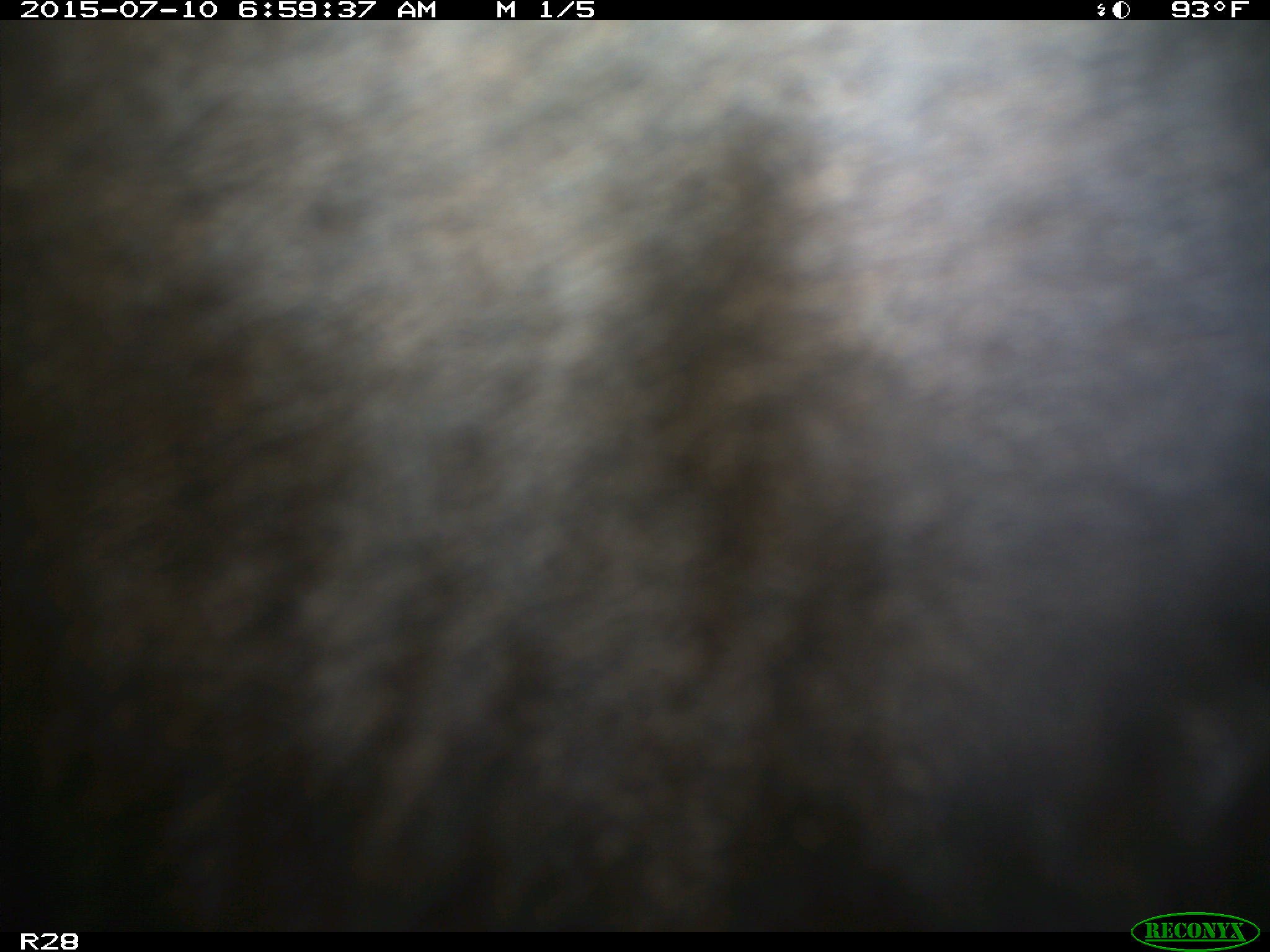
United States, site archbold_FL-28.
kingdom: Animalia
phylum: Chordata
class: Mammalia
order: Artiodactyla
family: Bovidae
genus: Bos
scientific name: Bos taurus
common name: domestic cow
Bos taurus (domestic cow).